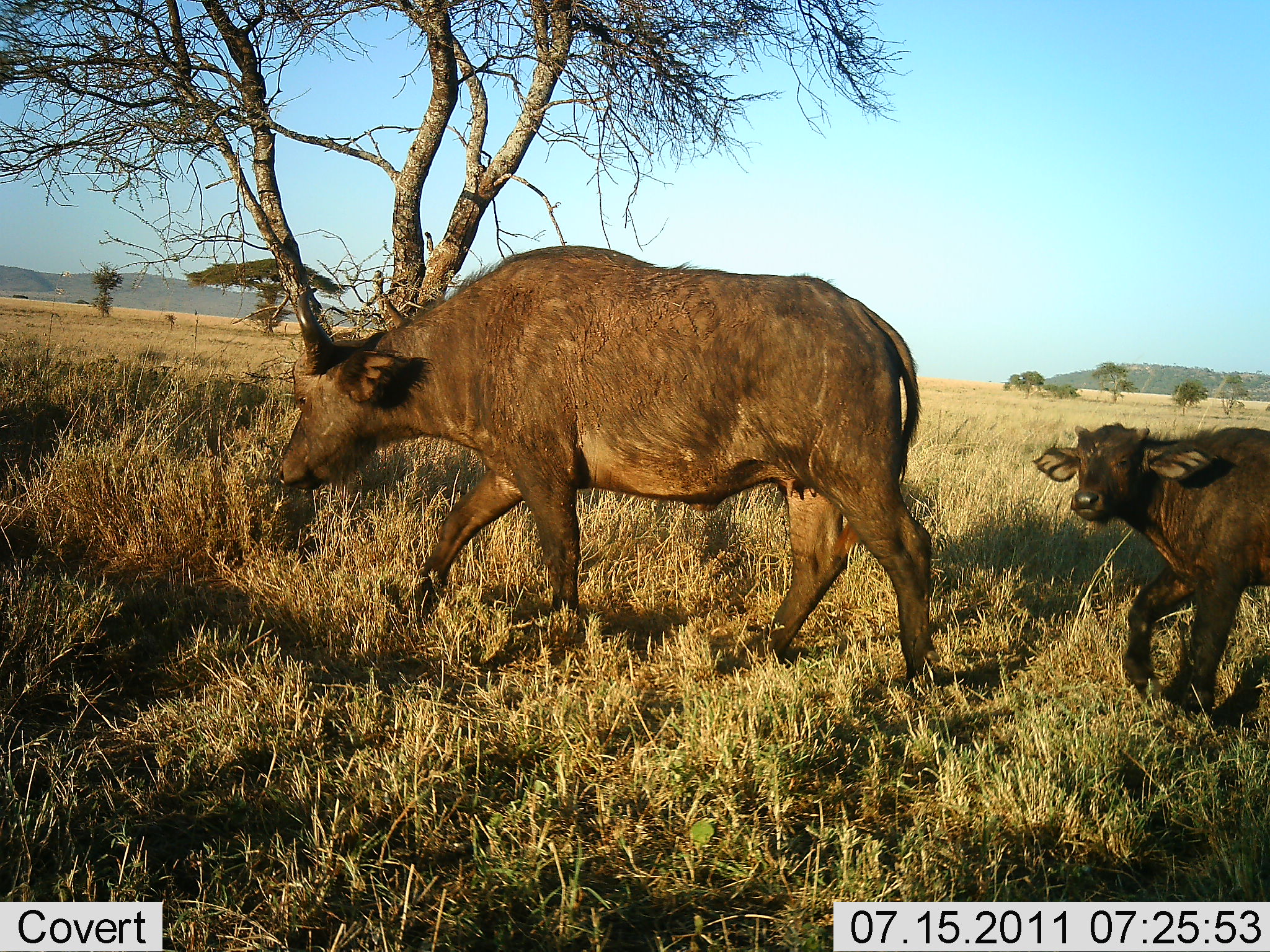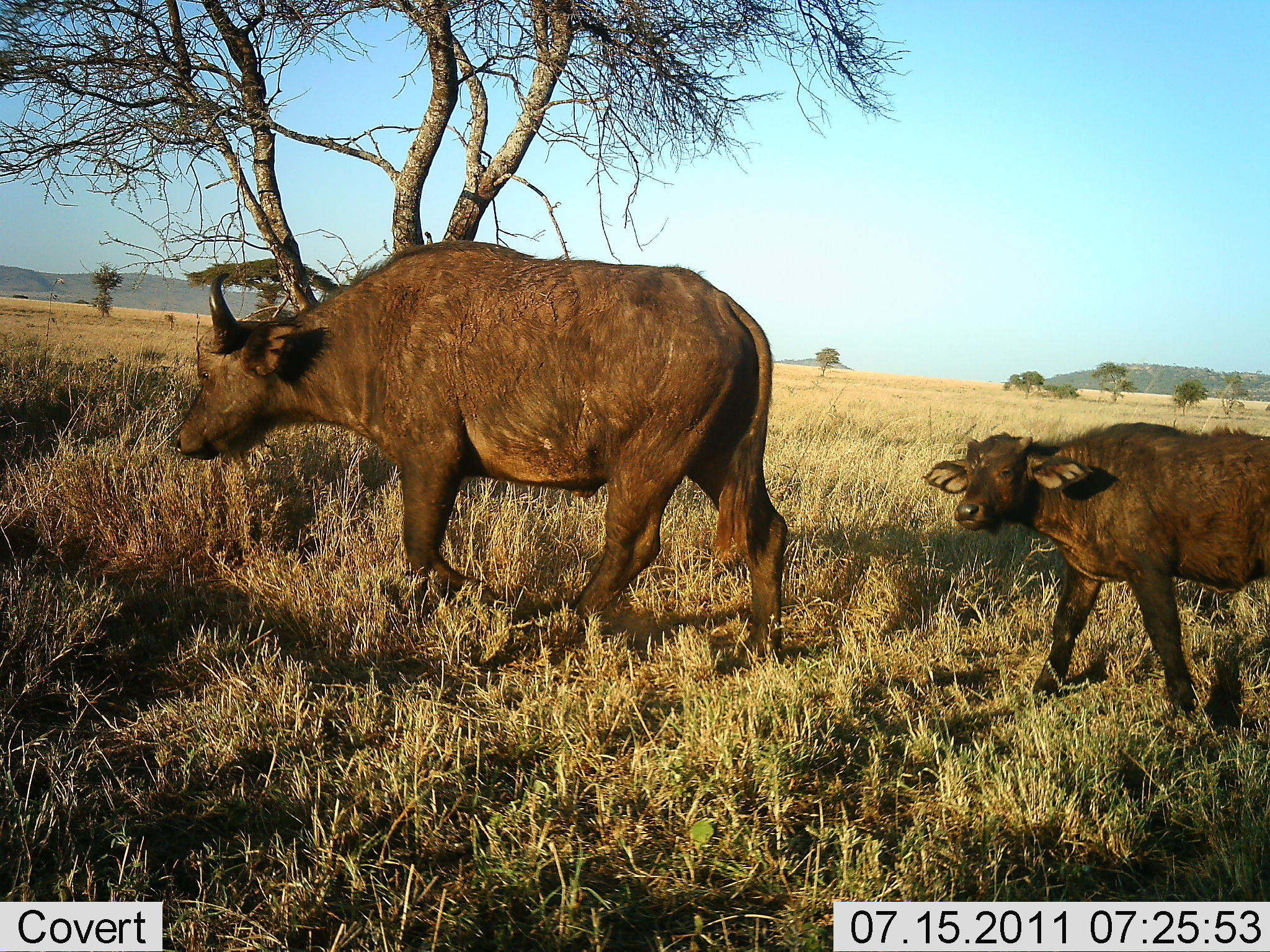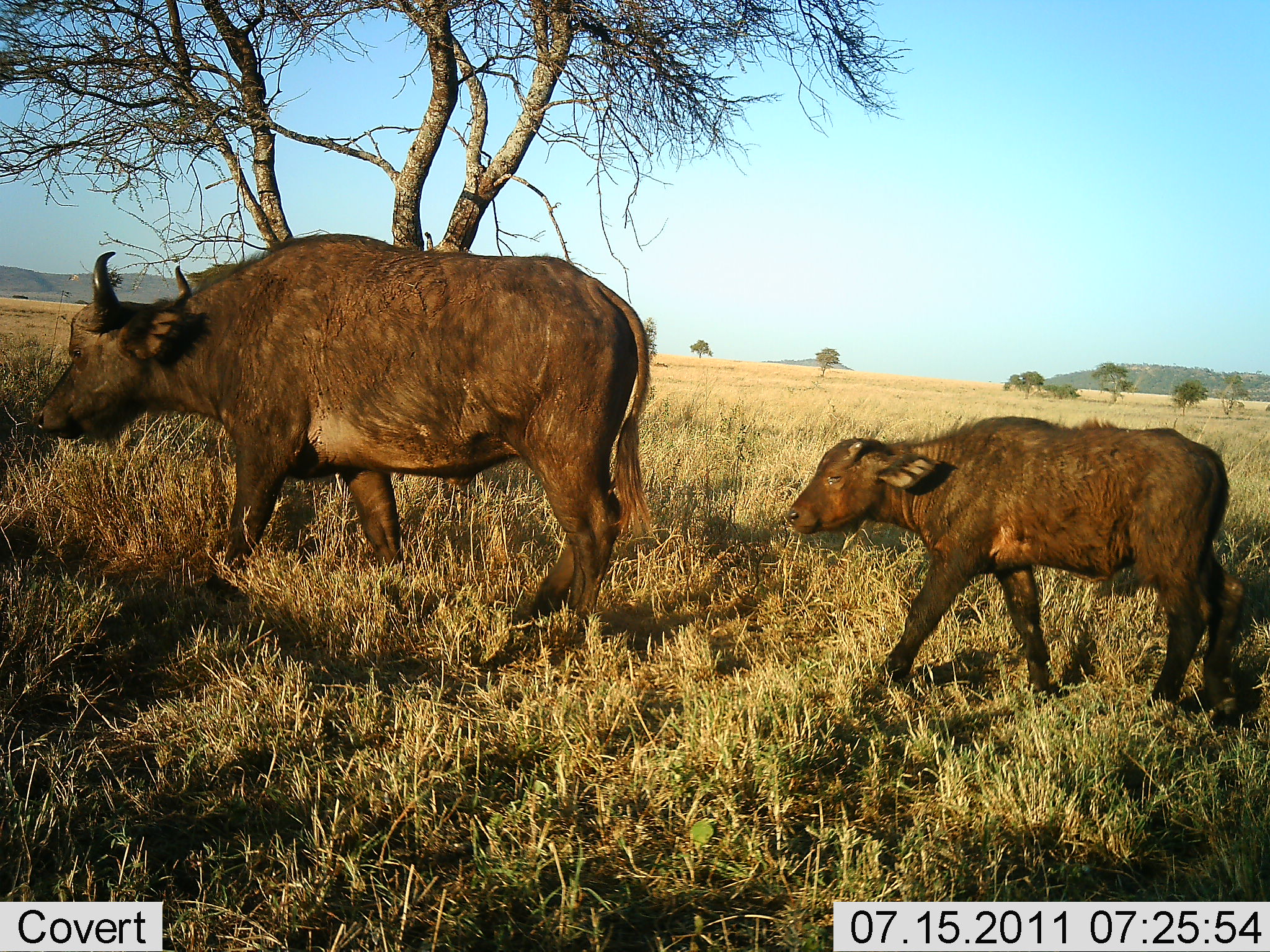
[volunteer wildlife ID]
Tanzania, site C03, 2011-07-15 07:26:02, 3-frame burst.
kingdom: Animalia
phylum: Chordata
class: Mammalia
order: Artiodactyla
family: Bovidae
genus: Syncerus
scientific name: Syncerus caffer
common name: cape buffalo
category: buffalo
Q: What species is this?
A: Buffalo (cape buffalo) (Syncerus caffer).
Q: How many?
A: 2.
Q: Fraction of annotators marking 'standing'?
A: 0%.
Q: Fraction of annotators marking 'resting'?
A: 0%.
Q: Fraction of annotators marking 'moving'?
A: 100%.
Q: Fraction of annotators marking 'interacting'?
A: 0%.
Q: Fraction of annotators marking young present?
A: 100%.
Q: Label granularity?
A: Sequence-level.